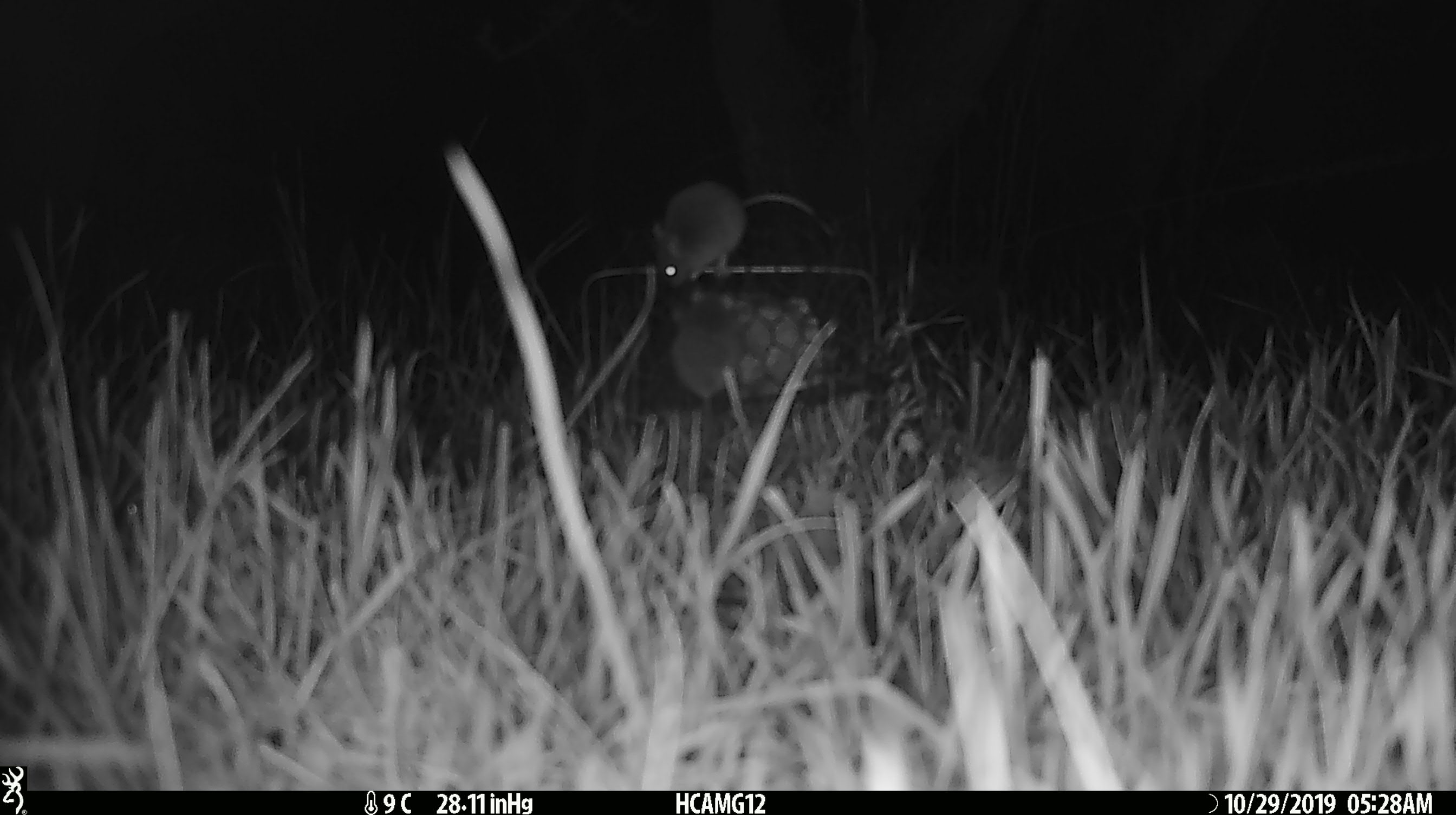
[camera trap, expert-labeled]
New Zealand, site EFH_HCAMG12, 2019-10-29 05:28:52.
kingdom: Animalia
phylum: Chordata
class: Mammalia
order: Rodentia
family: Muridae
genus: Mus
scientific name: Mus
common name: mouse